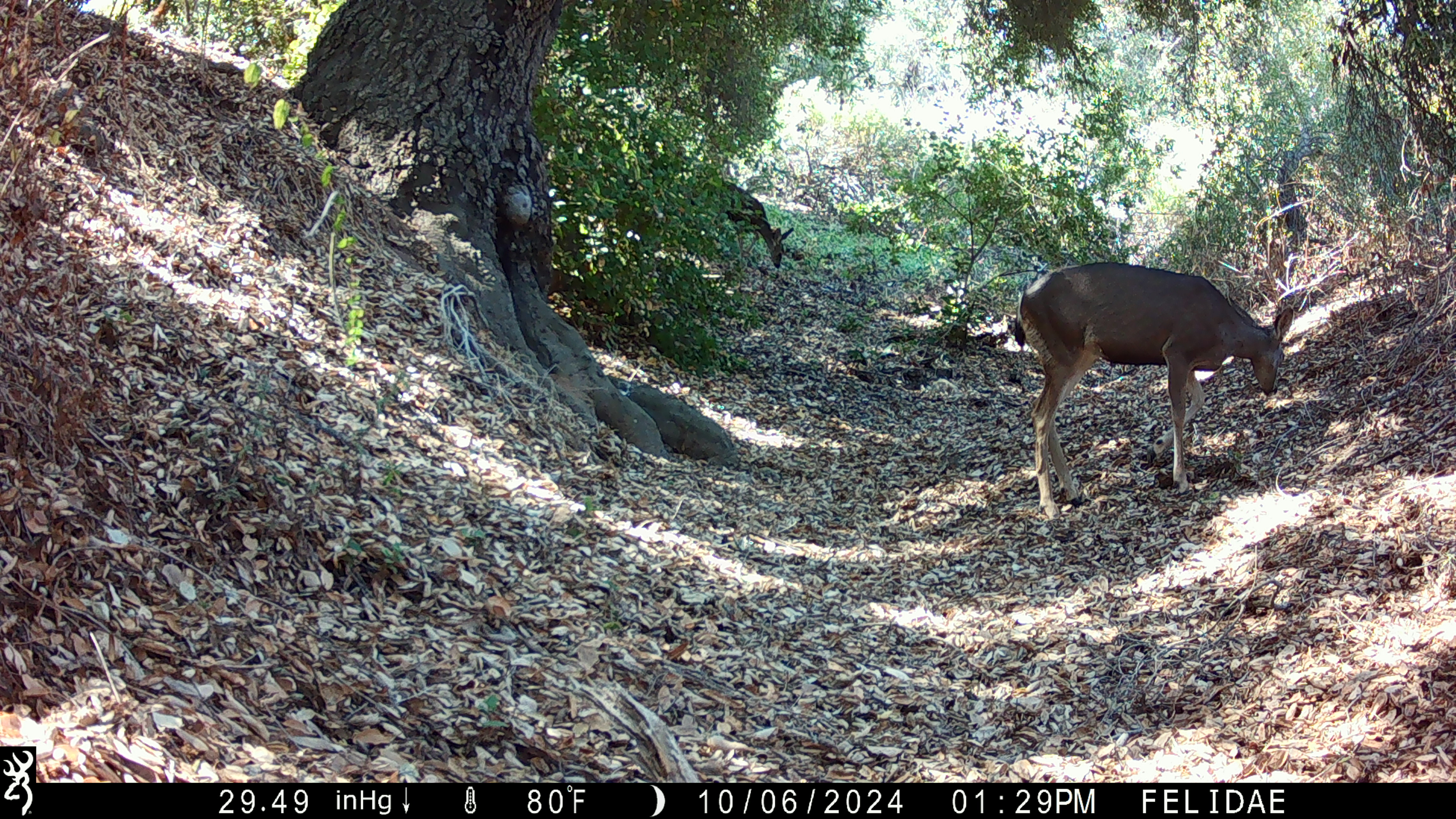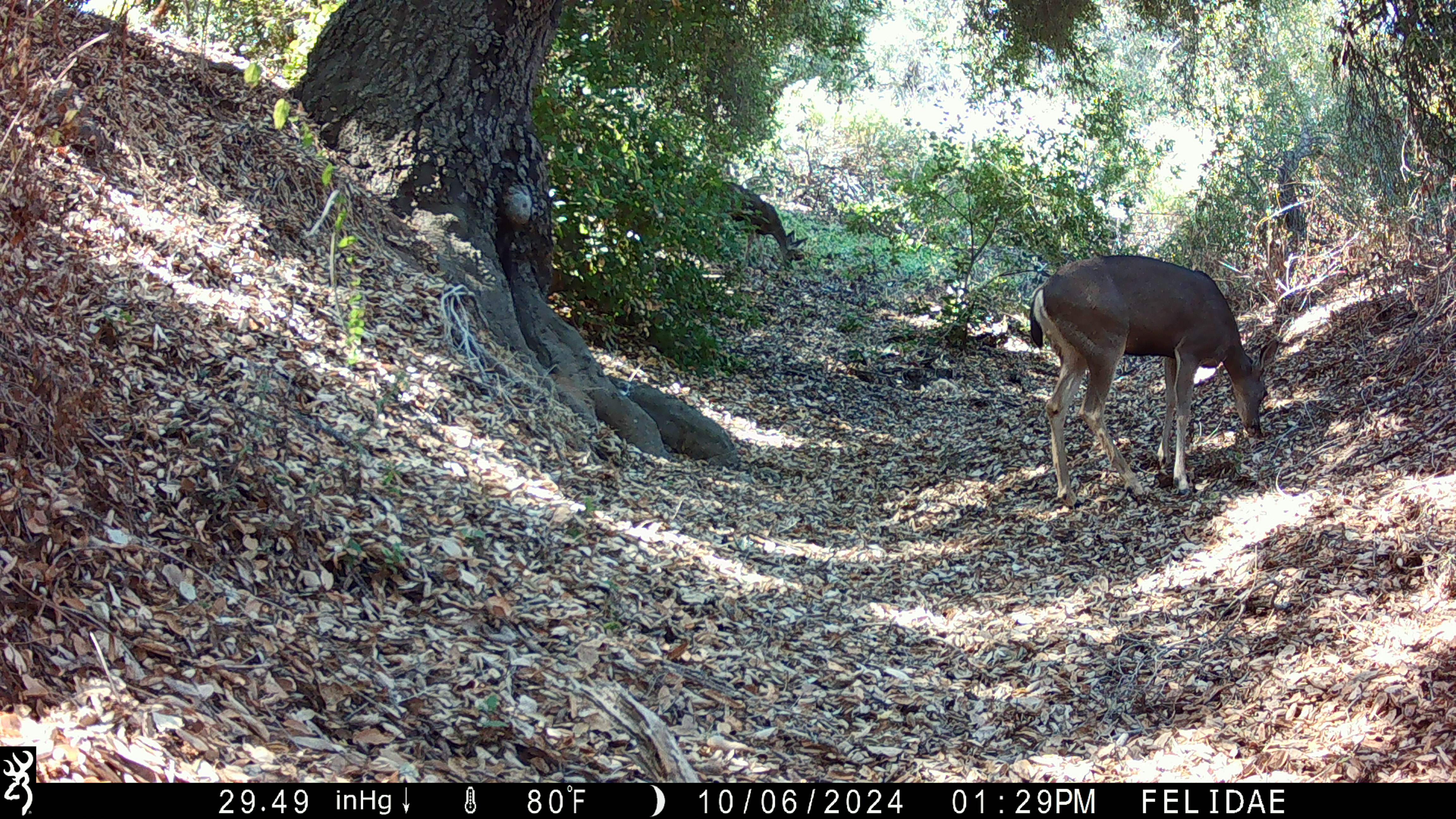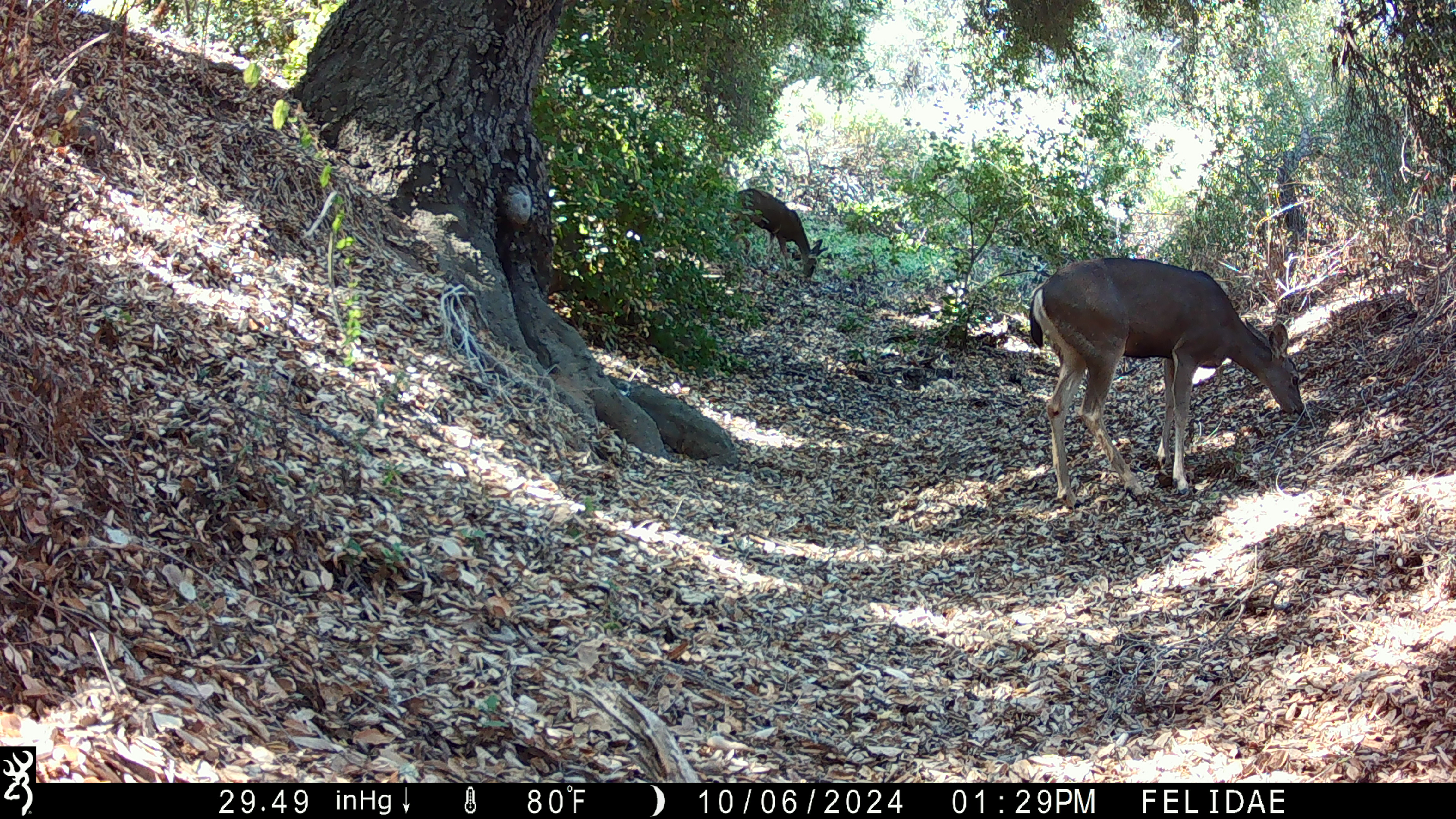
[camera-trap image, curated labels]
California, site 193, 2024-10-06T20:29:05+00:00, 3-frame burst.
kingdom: Animalia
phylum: Chordata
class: Mammalia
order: Artiodactyla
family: Cervidae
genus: Odocoileus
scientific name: Odocoileus hemionus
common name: mule deer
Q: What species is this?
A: Mule deer (Odocoileus hemionus).